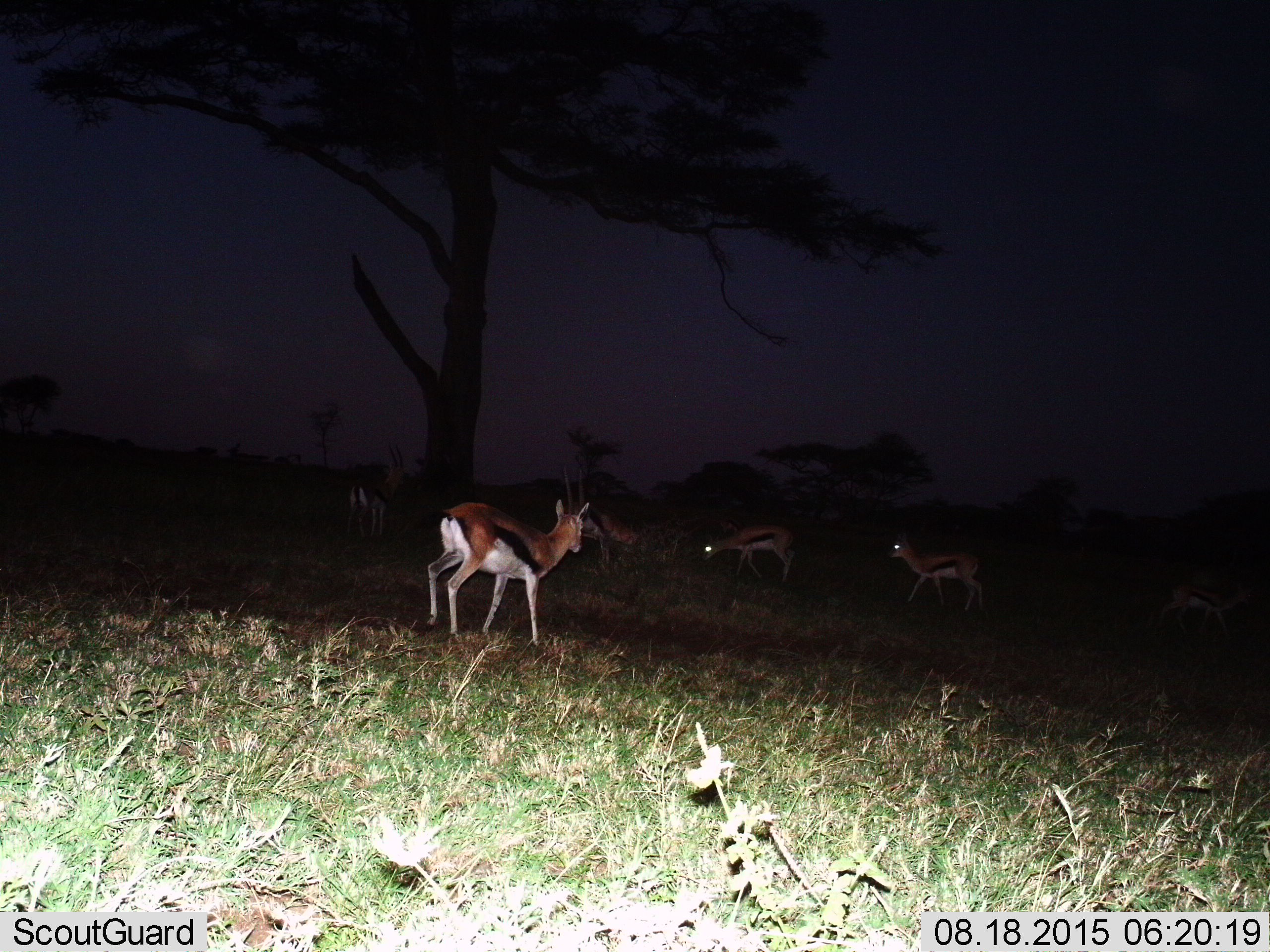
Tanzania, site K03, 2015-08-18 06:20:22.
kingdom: Animalia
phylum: Chordata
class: Mammalia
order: Artiodactyla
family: Bovidae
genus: Eudorcas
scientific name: Eudorcas thomsonii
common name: thomson's gazelle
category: gazellethomsons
Gazellethomsons (thomson's gazelle) (Eudorcas thomsonii), count 6. Behavior (volunteer vote fractions): standing 57%, resting 0%, moving 57%, interacting 14%. Young present (vote fraction): 14%. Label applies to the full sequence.